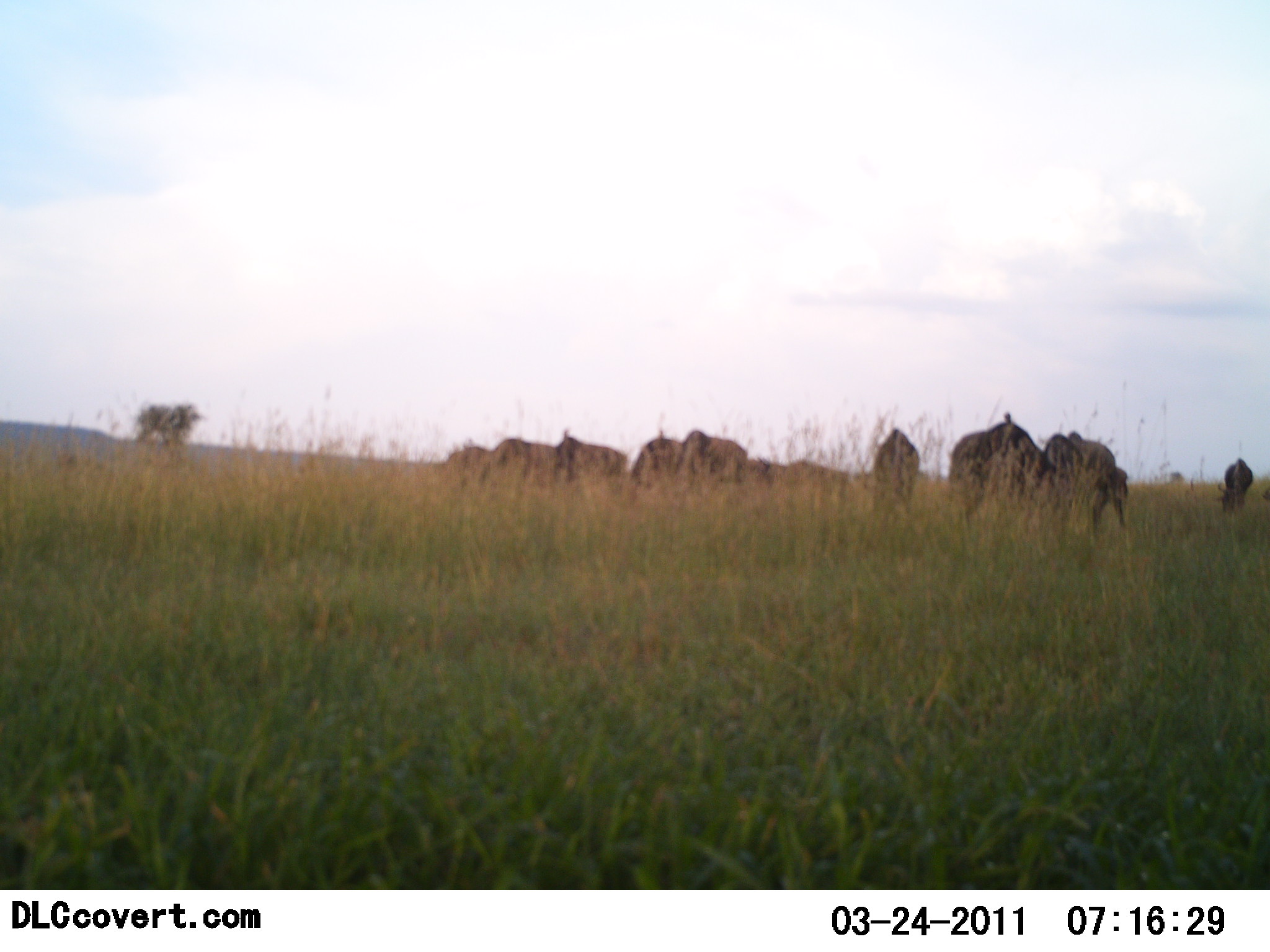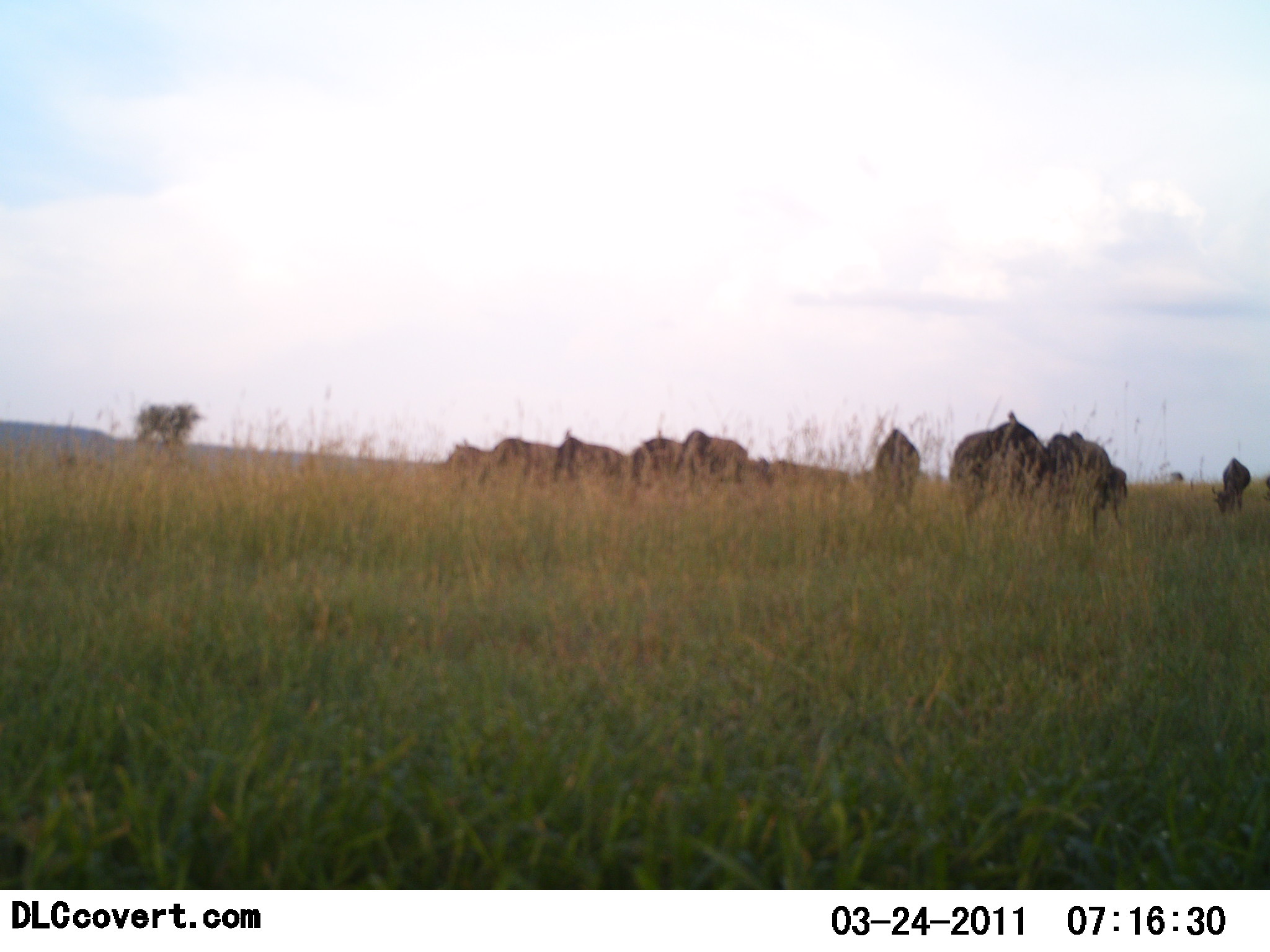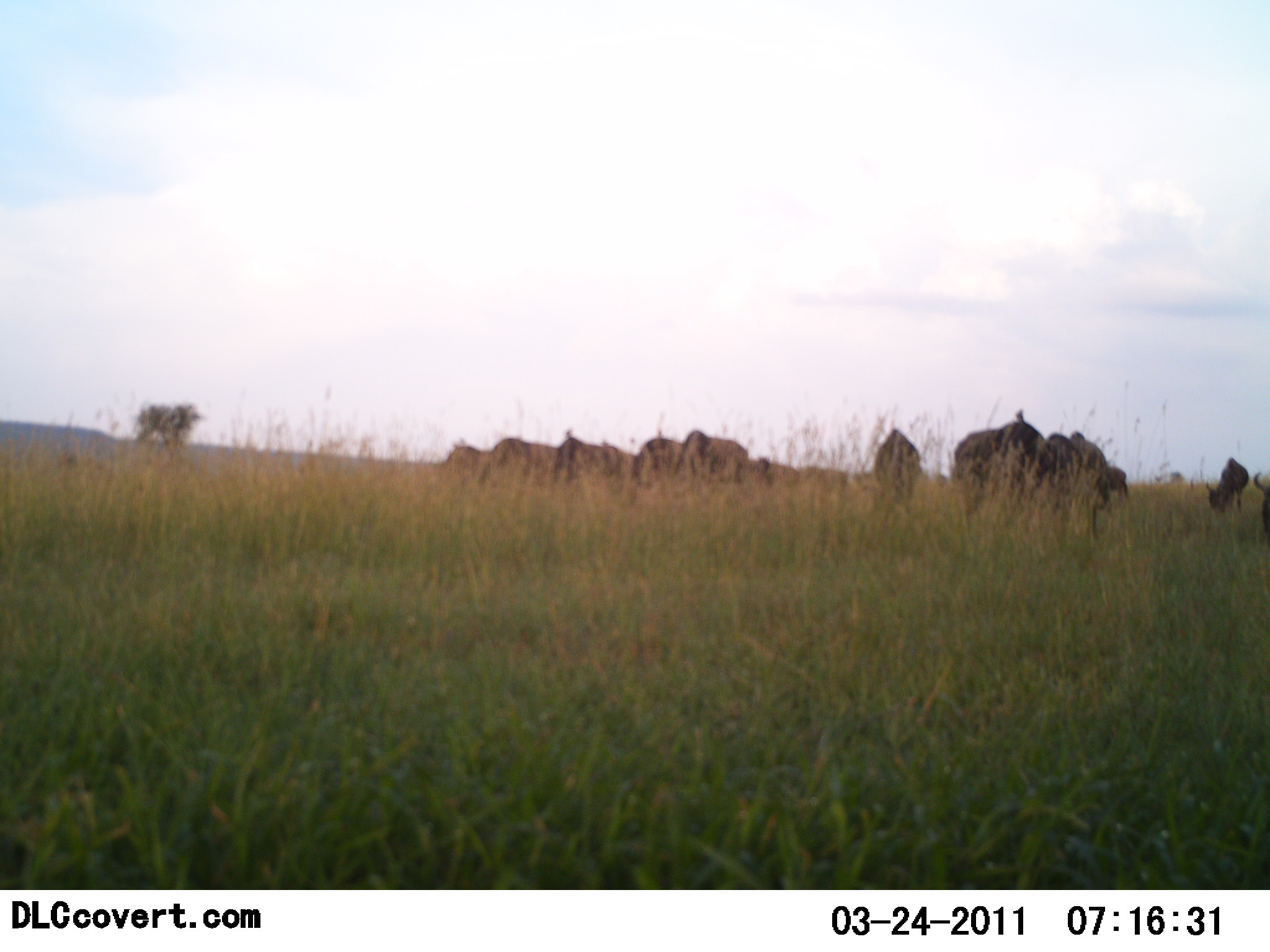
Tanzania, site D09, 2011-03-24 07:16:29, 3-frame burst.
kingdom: Animalia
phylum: Chordata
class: Mammalia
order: Artiodactyla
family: Bovidae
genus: Connochaetes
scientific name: Connochaetes taurinus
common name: blue wildebeest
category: wildebeest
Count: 11-50.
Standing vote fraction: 20%.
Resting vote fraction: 10%.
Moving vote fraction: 10%.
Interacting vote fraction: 0%.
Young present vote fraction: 0%.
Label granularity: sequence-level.